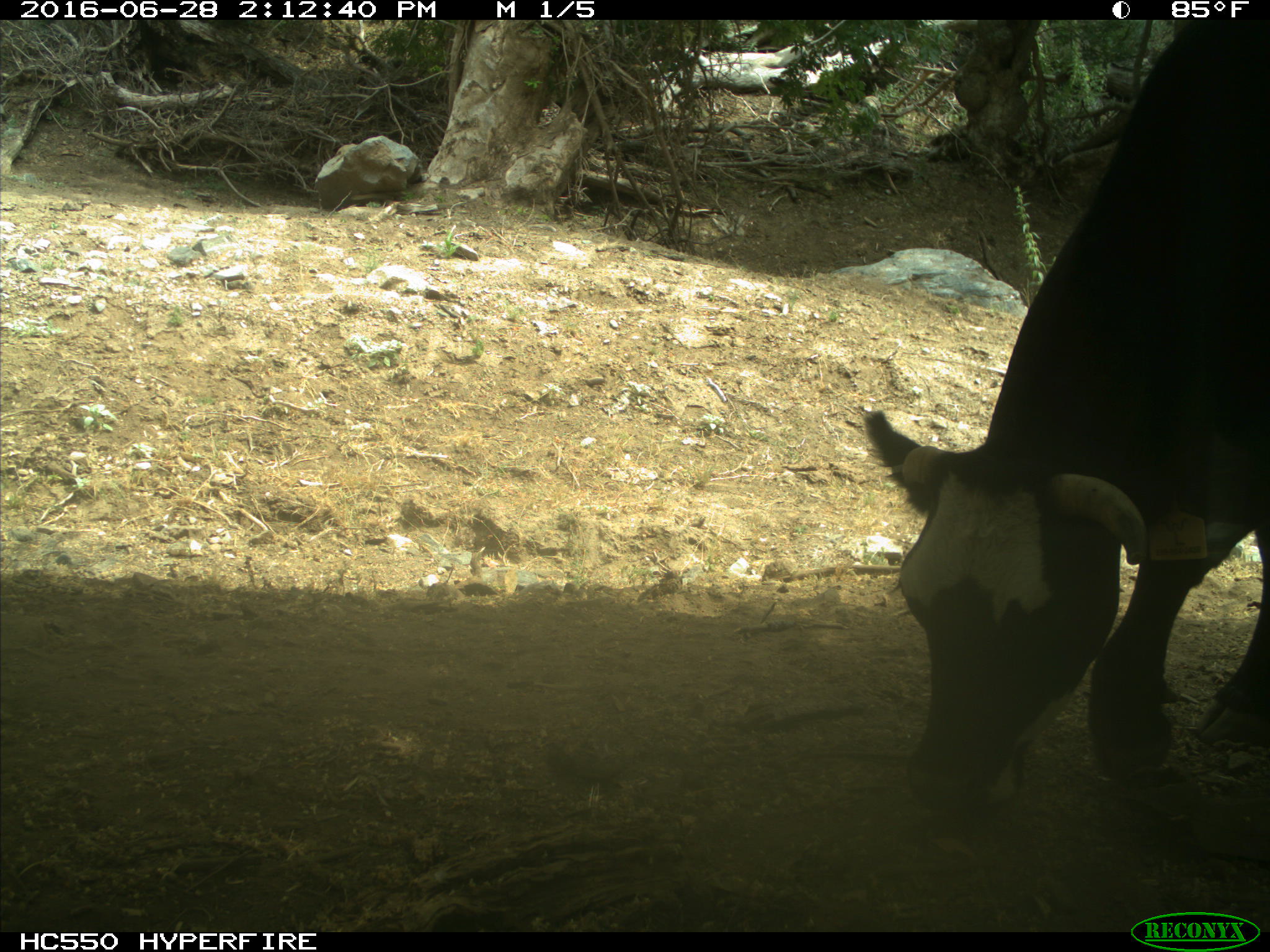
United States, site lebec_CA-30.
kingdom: Animalia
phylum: Chordata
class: Mammalia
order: Artiodactyla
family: Bovidae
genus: Bos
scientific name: Bos taurus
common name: domestic cow